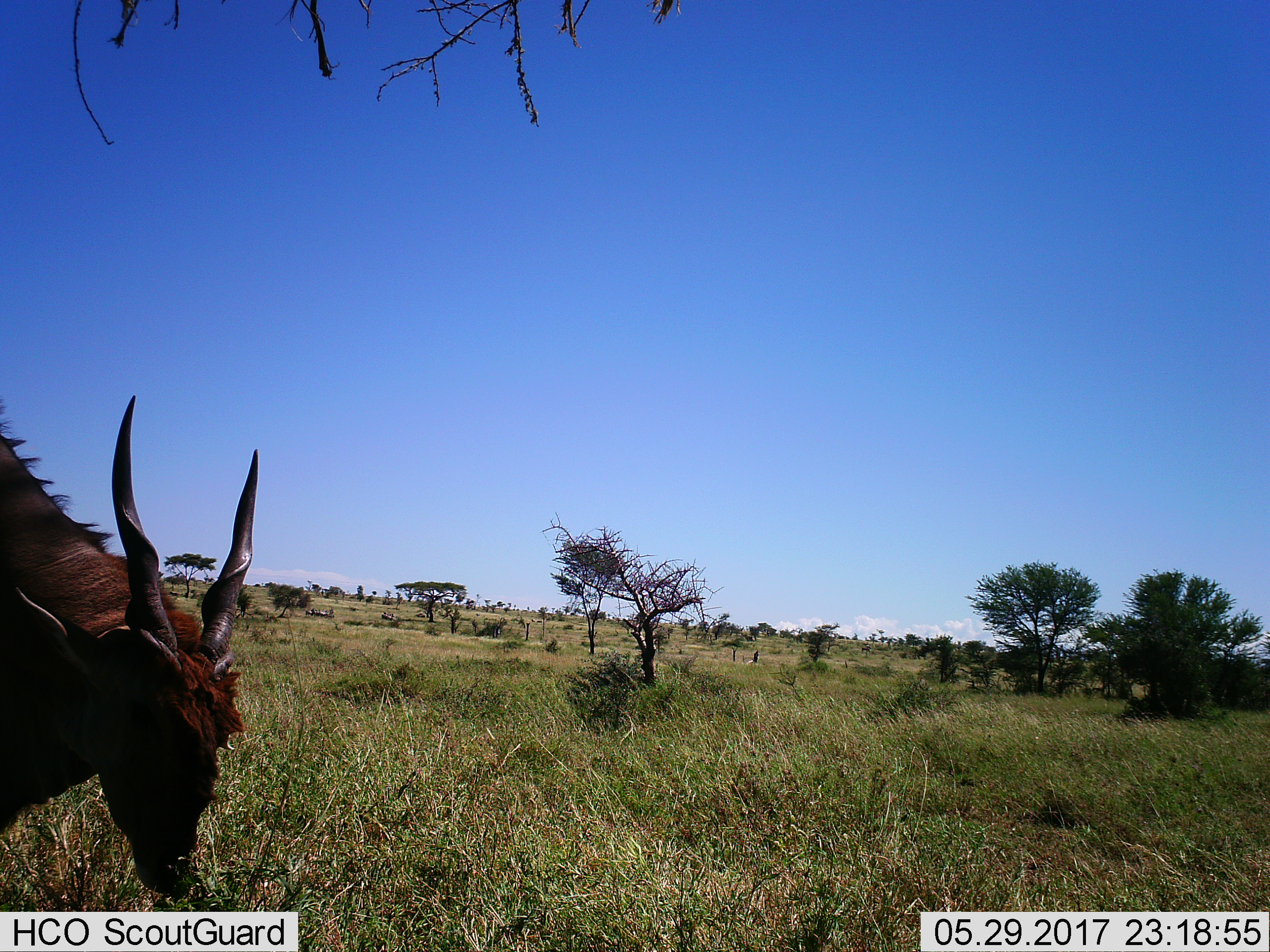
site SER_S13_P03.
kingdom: Animalia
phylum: Chordata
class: Mammalia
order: Artiodactyla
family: Bovidae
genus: Tragelaphus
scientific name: Tragelaphus oryx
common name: eland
Eland (Tragelaphus oryx), count 1. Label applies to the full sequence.